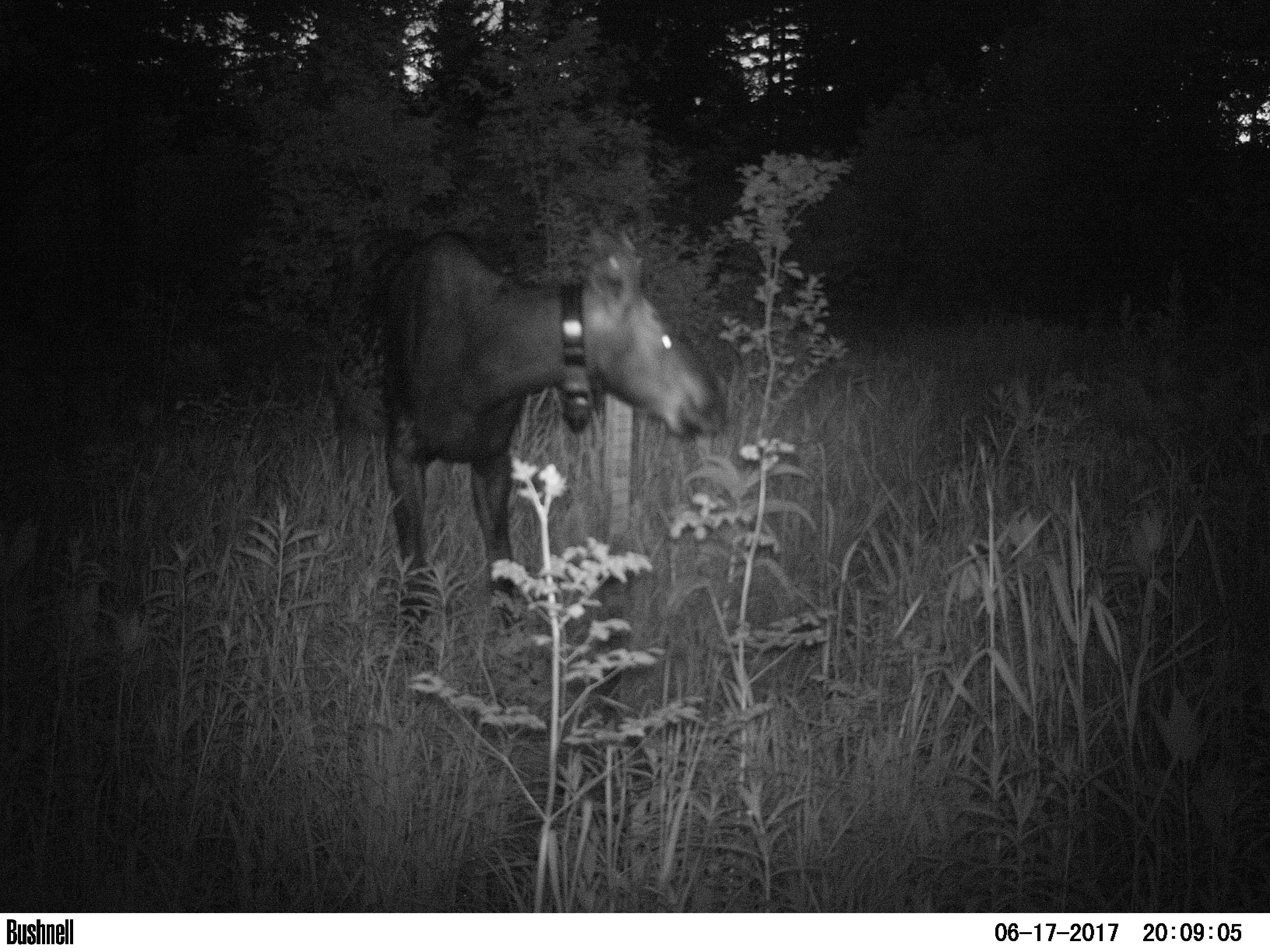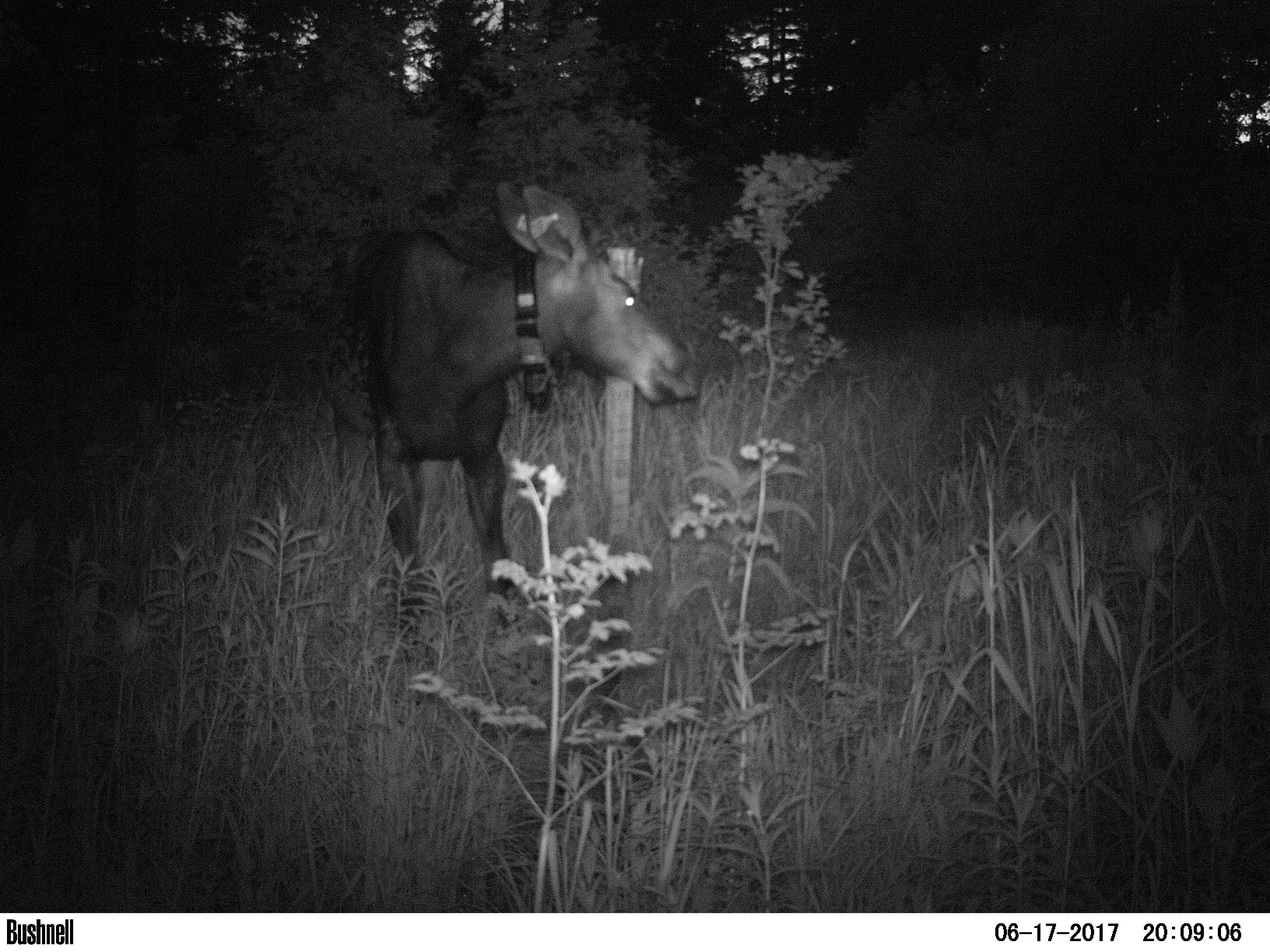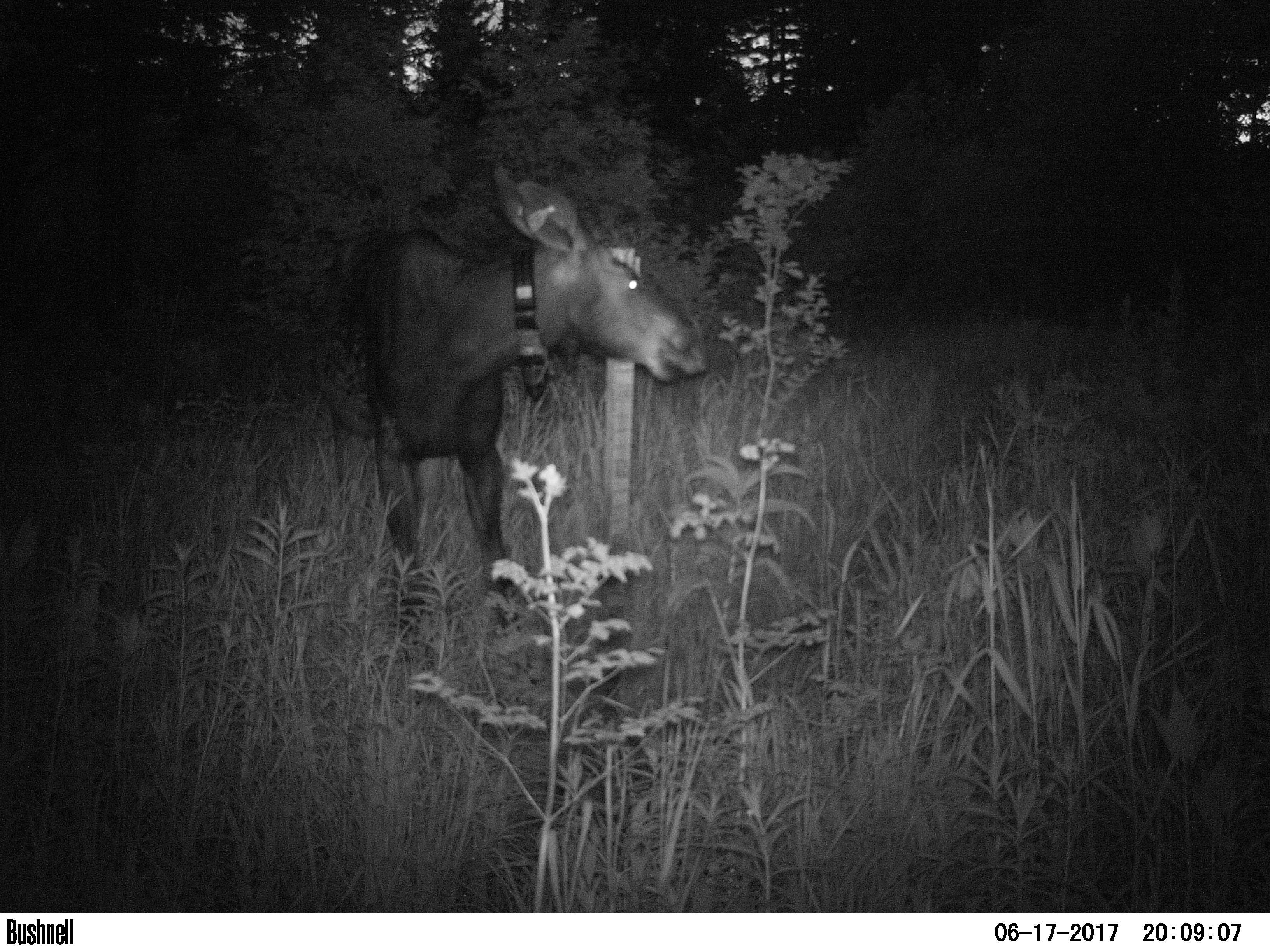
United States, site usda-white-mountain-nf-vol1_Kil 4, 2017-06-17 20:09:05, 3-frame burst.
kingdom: Animalia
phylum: Chordata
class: Mammalia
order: Artiodactyla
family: Cervidae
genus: Alces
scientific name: Alces alces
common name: moose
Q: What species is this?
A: Moose (Alces alces).